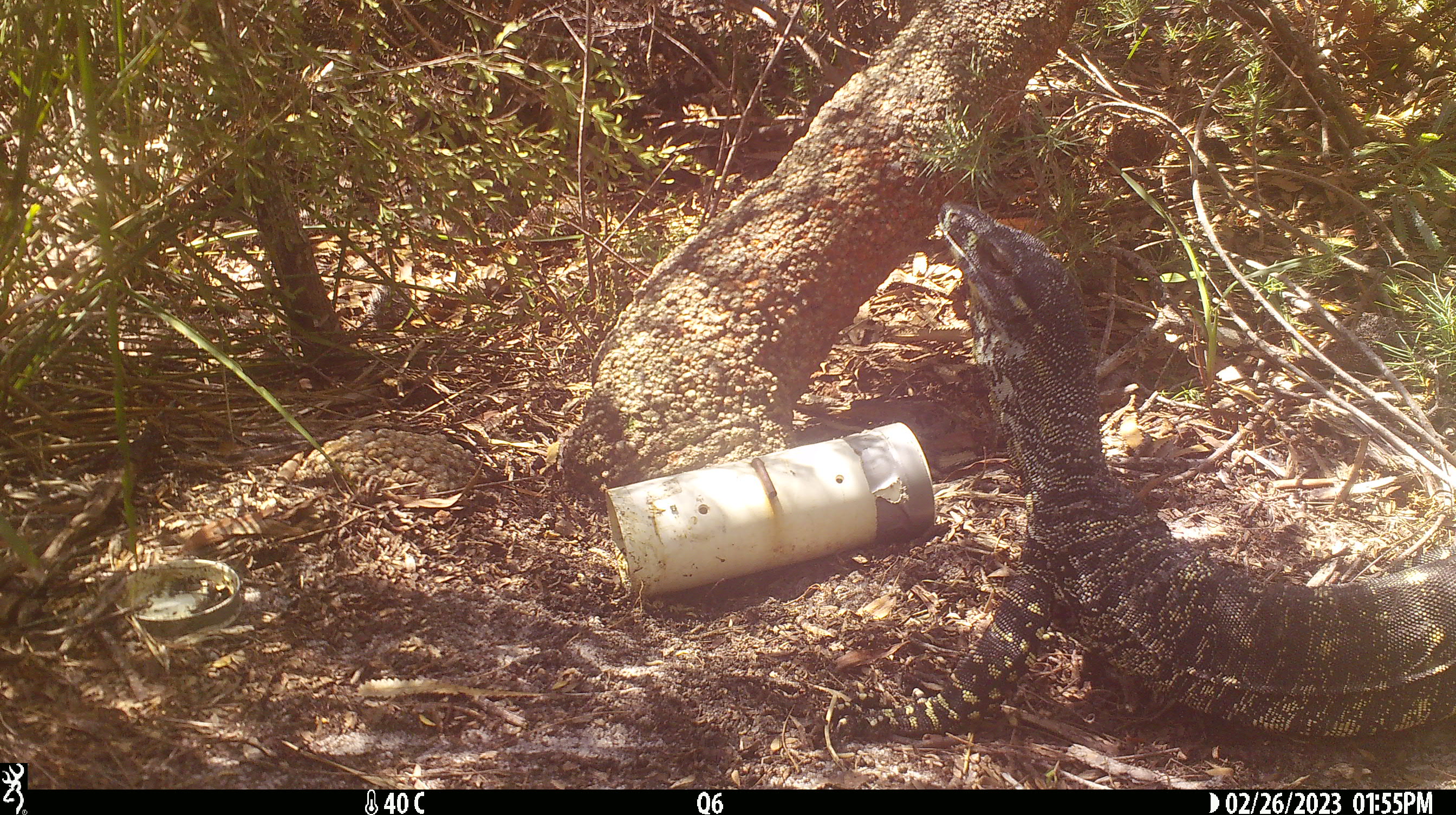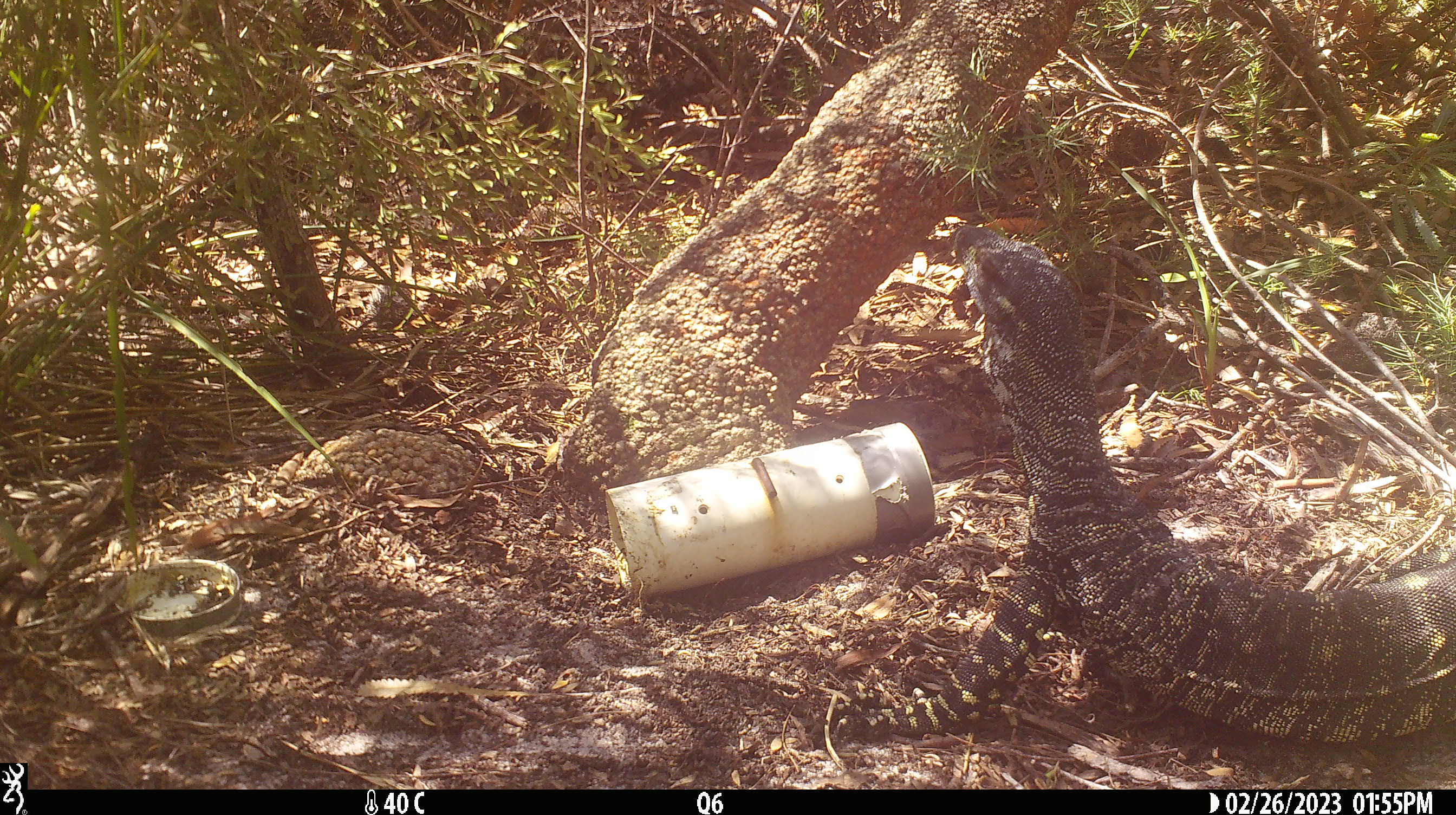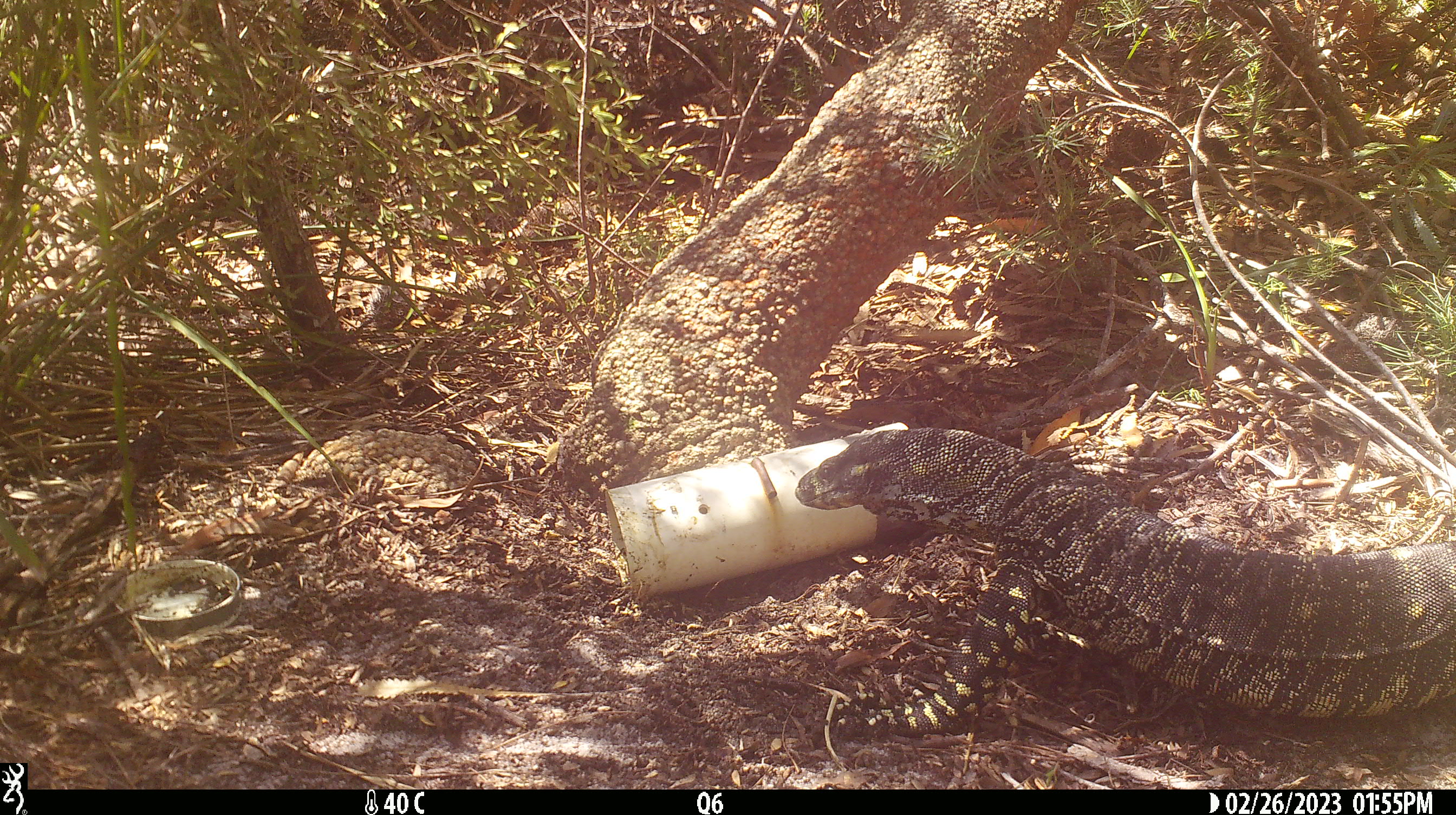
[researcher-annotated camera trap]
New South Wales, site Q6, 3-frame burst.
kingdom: Animalia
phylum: Chordata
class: Reptilia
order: Squamata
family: Varanidae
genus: Varanus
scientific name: Varanus varius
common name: lace monitor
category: goanna